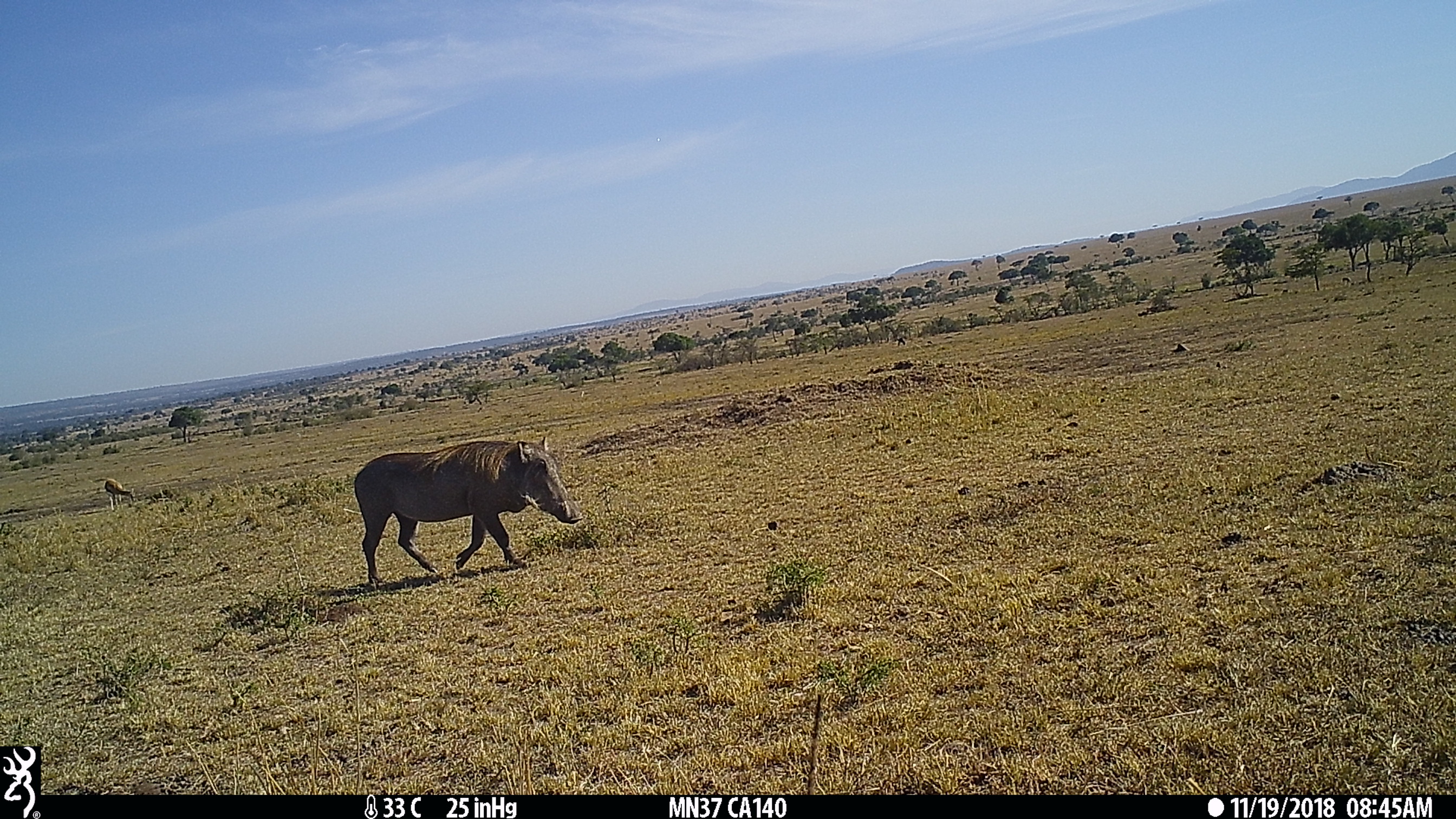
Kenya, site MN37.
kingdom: Animalia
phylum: Chordata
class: Mammalia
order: Artiodactyla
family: Suidae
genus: Phacochoerus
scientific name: Phacochoerus africanus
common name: common warthog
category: warthog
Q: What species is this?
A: Warthog (common warthog) (Phacochoerus africanus).